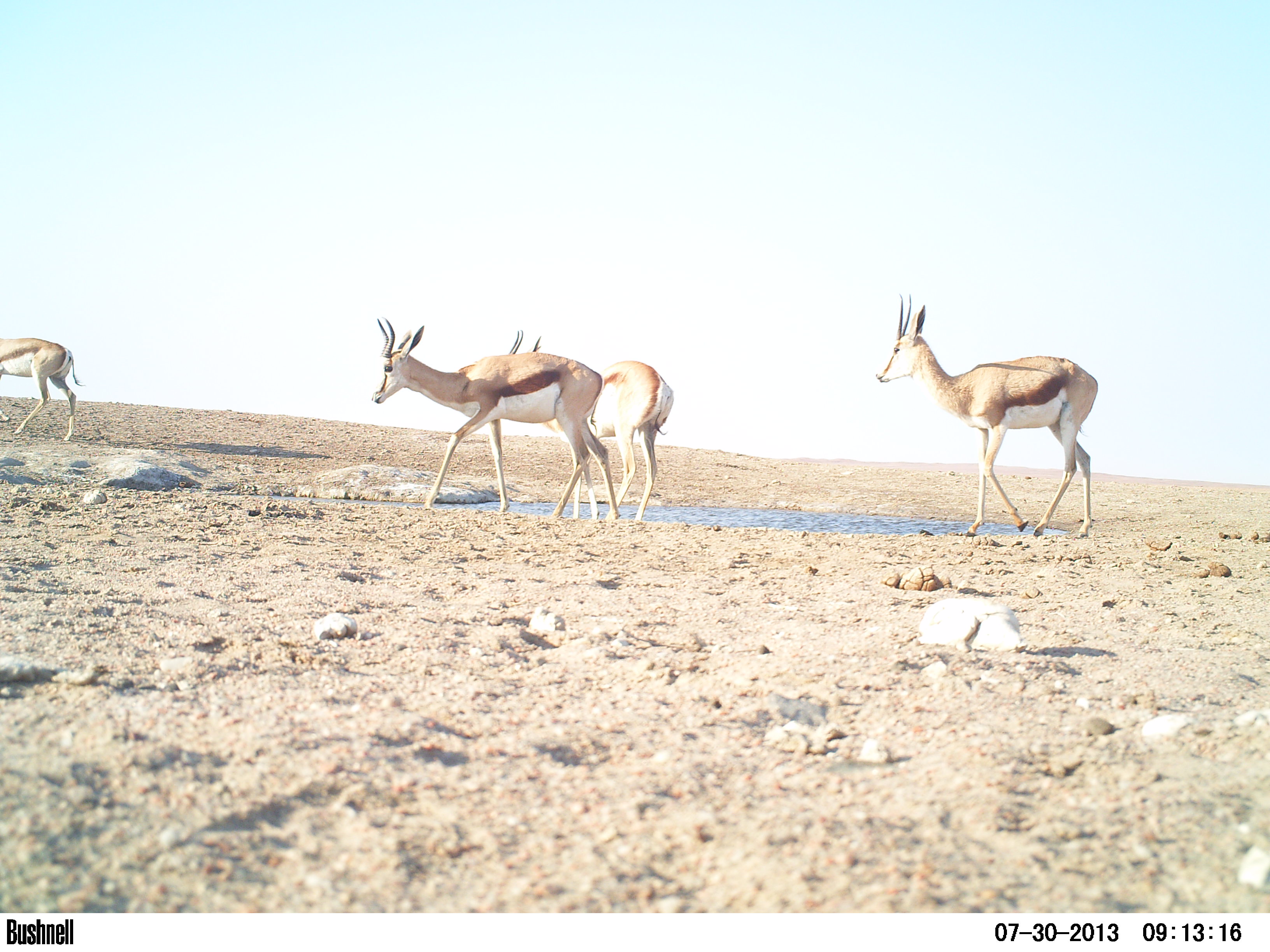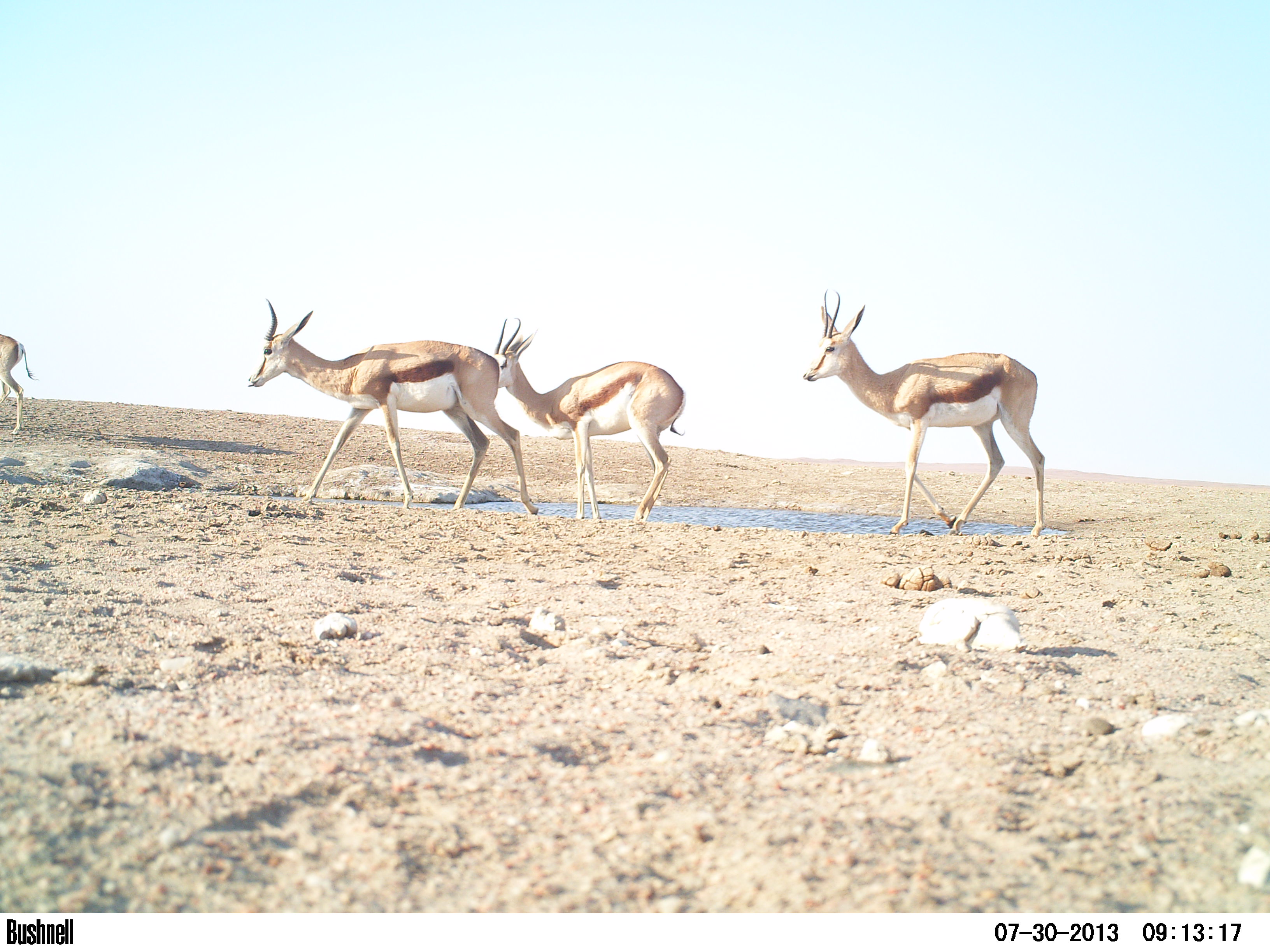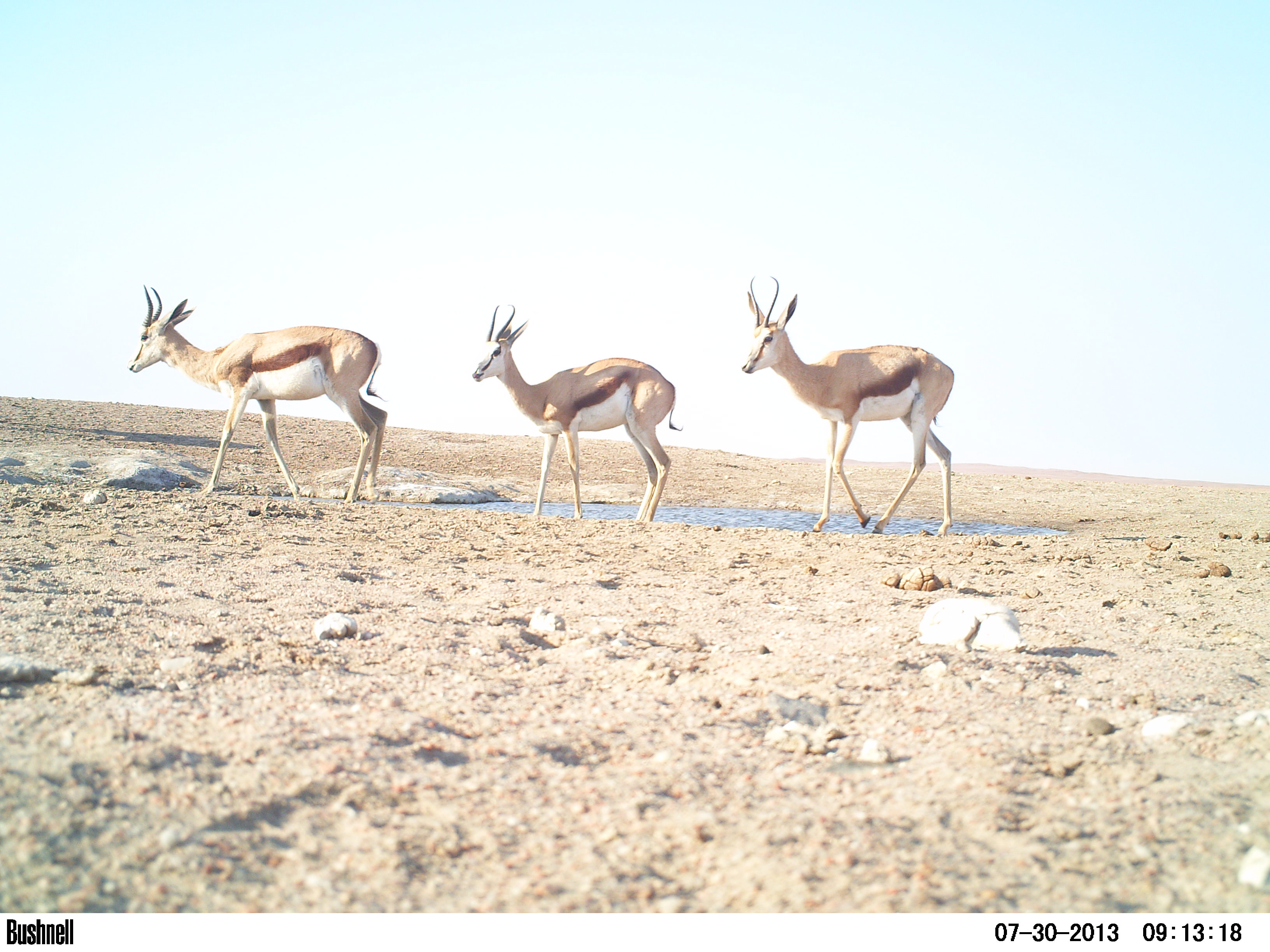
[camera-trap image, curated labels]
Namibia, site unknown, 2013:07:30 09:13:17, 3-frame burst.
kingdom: Animalia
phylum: Chordata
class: Mammalia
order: Artiodactyla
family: Bovidae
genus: Antidorcas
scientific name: Antidorcas marsupialis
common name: springbok